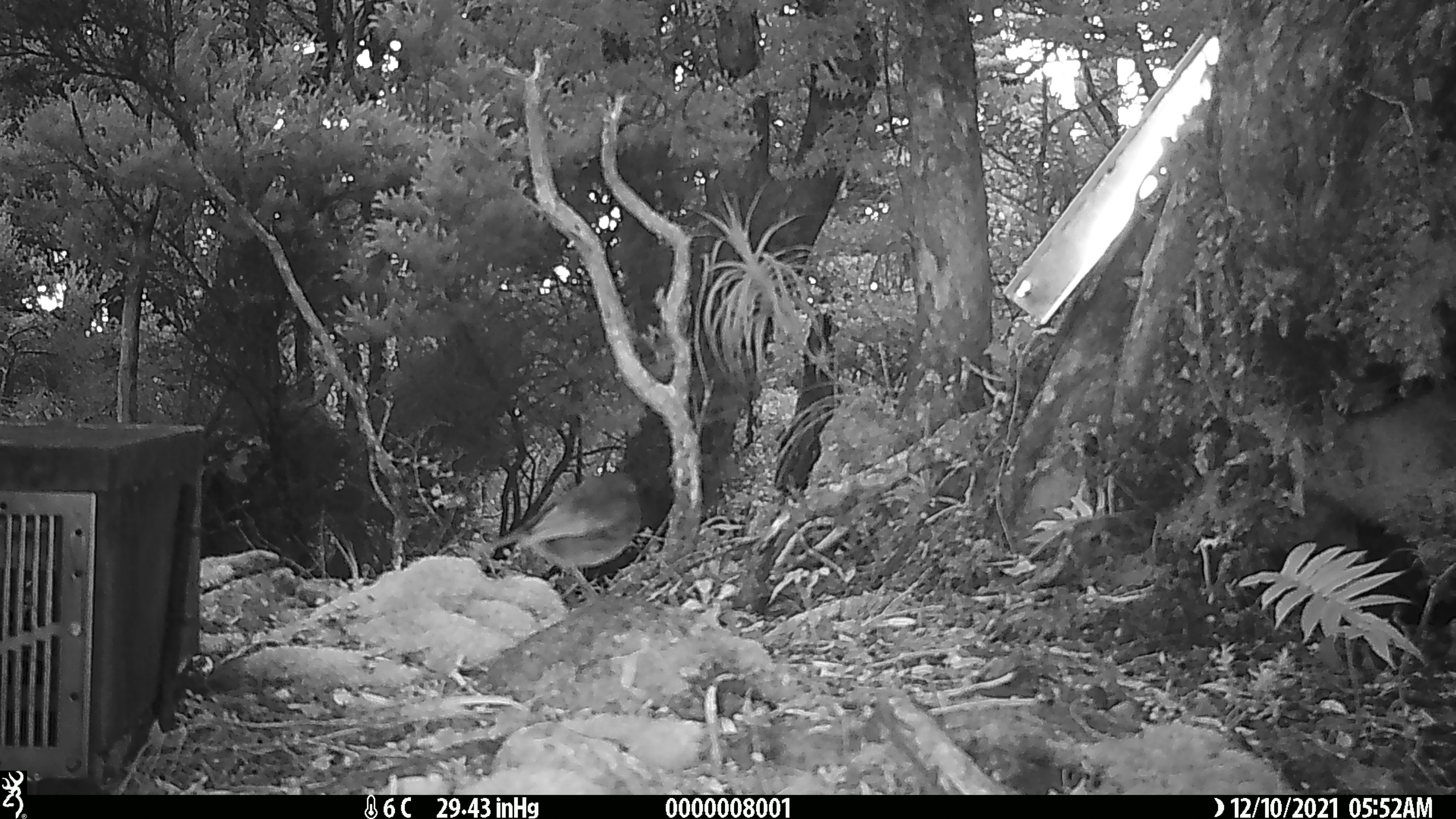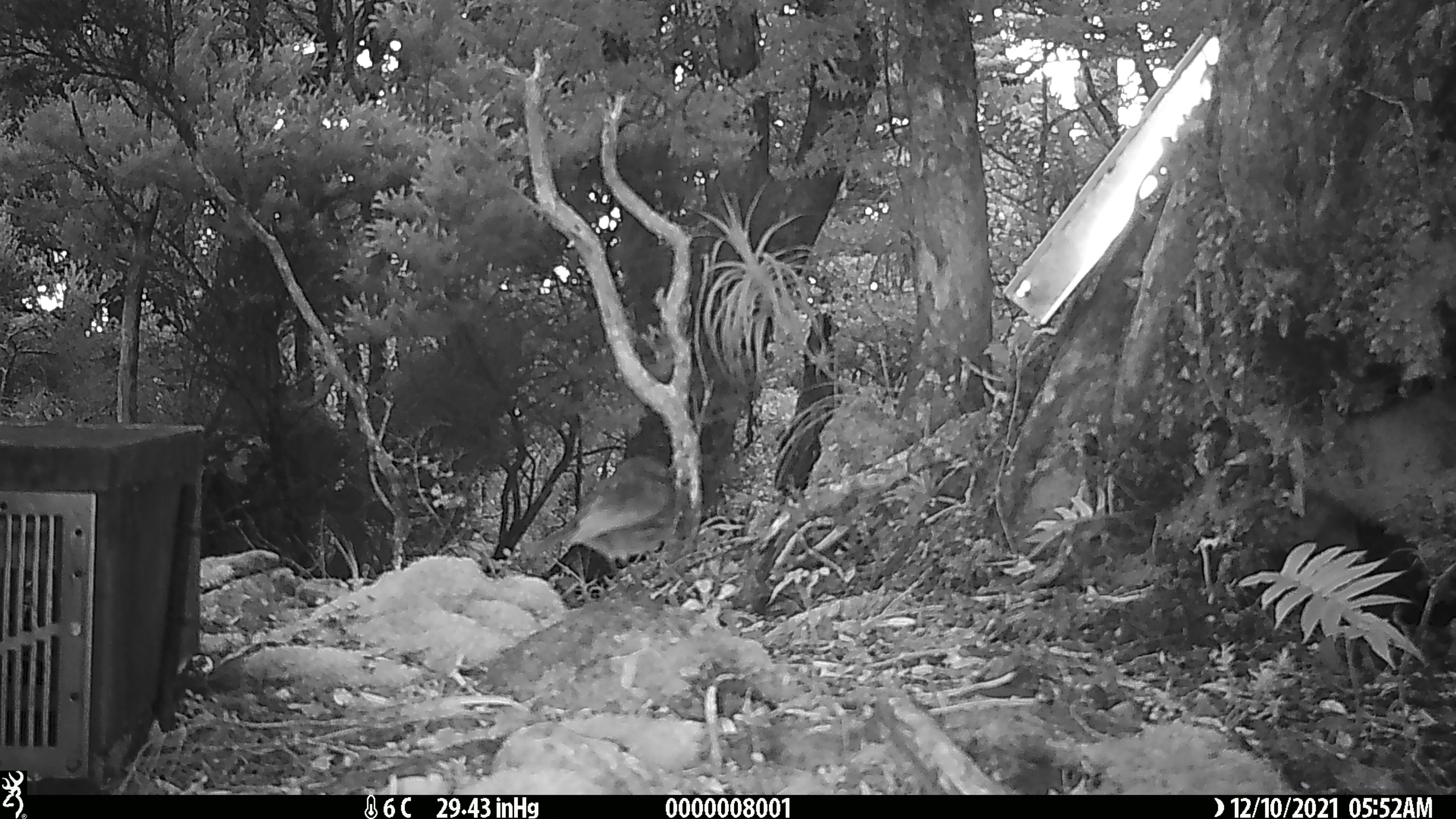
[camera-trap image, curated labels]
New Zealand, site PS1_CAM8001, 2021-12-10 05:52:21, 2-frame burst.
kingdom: Animalia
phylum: Chordata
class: Aves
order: Passeriformes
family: Petroicidae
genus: Petroica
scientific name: Petroica australis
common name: new zealand robin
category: robin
Robin (new zealand robin) (Petroica australis).